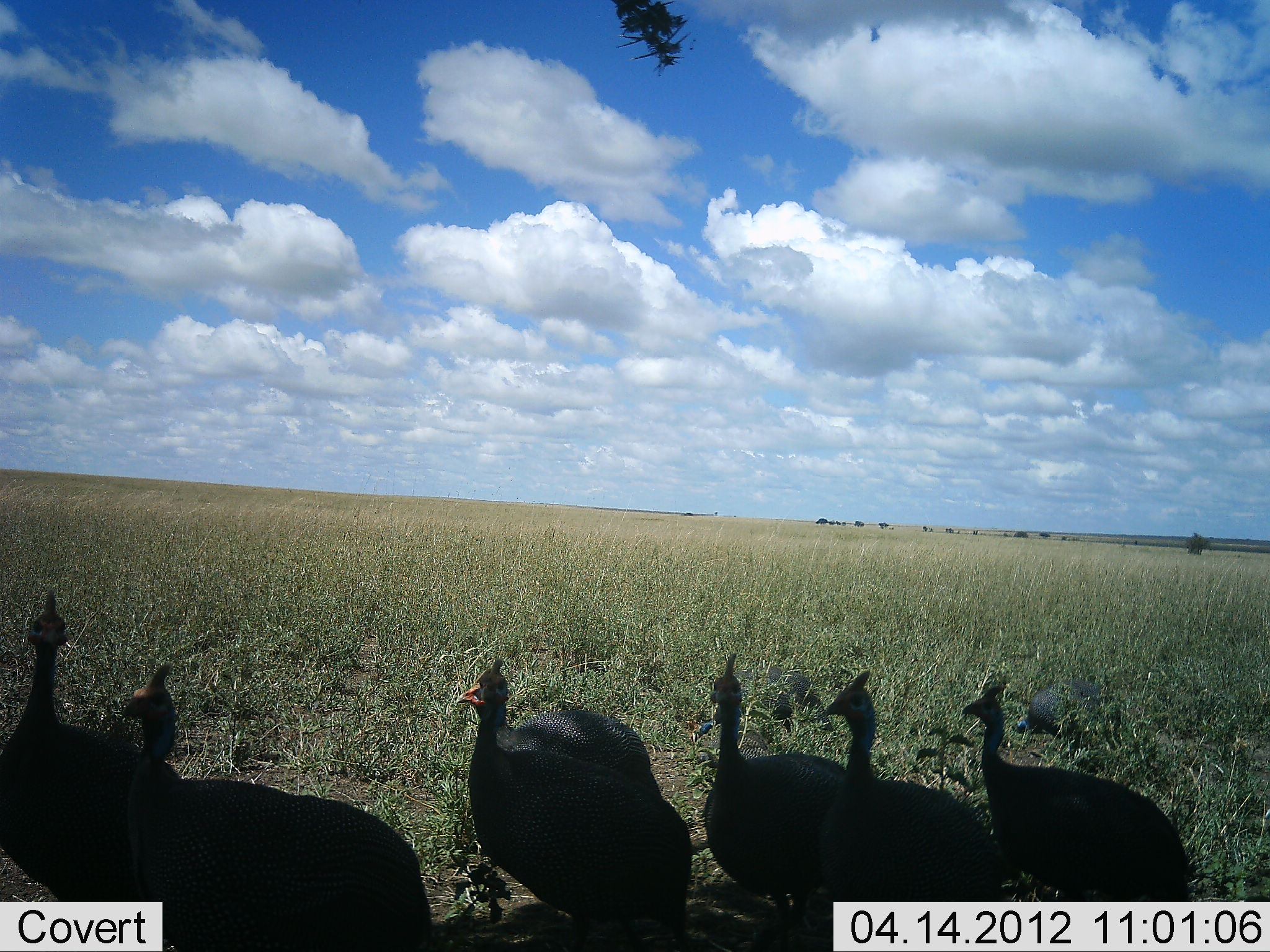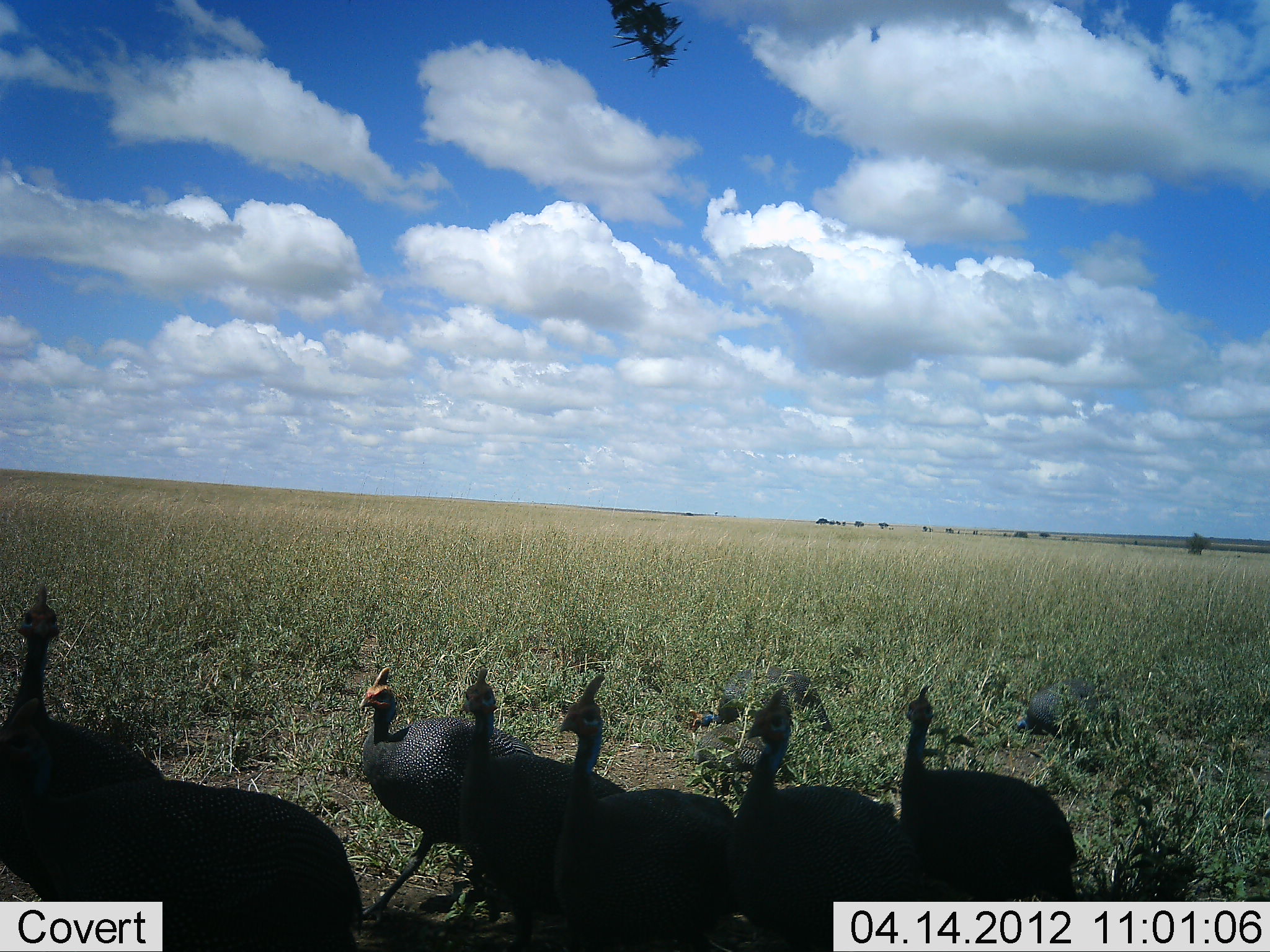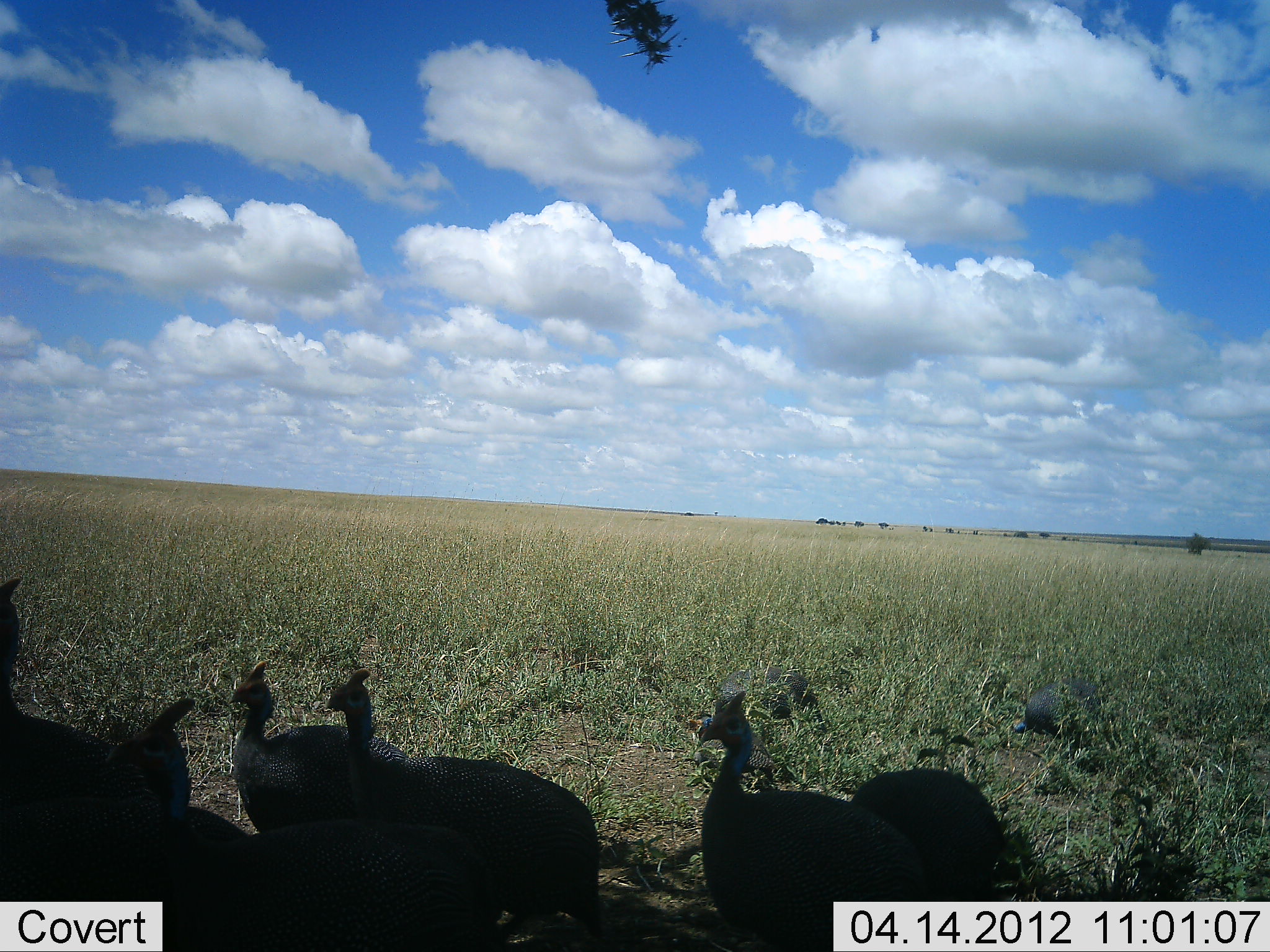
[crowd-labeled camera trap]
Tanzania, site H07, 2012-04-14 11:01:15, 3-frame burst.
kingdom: Animalia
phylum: Chordata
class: Aves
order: Galliformes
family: Numididae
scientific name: Numididae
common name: guinea fowl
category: guineafowl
Guineafowl (guinea fowl) (Numididae), count 7. Behavior (volunteer vote fractions): standing 17%, resting 4%, moving 100%, interacting 0%. Young present (vote fraction): 0%. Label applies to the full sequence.